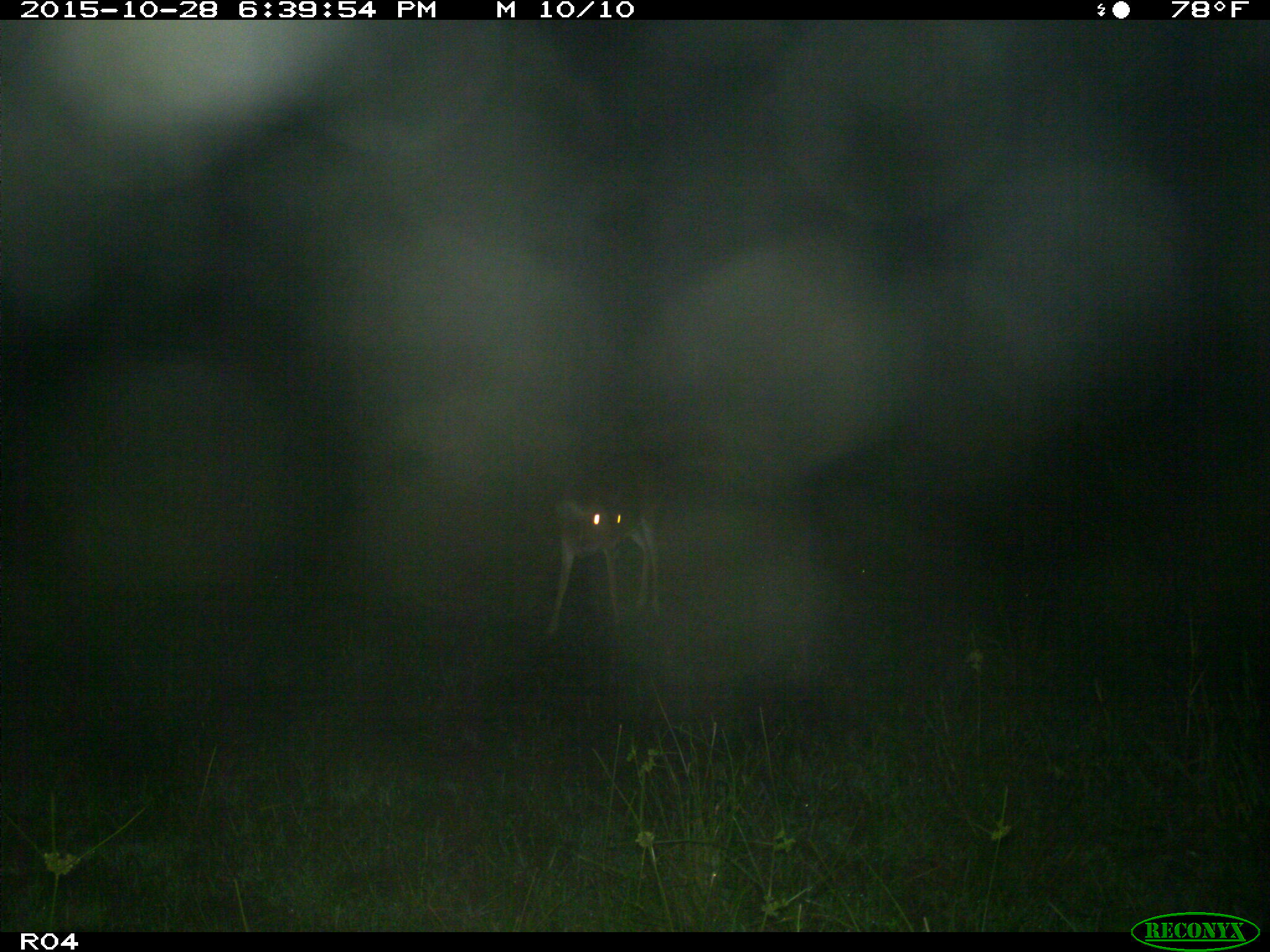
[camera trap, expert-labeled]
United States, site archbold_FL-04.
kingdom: Animalia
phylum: Chordata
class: Mammalia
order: Artiodactyla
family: Cervidae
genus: Odocoileus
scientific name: Odocoileus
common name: deer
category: unidentified deer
Unidentified deer (deer) (Odocoileus).